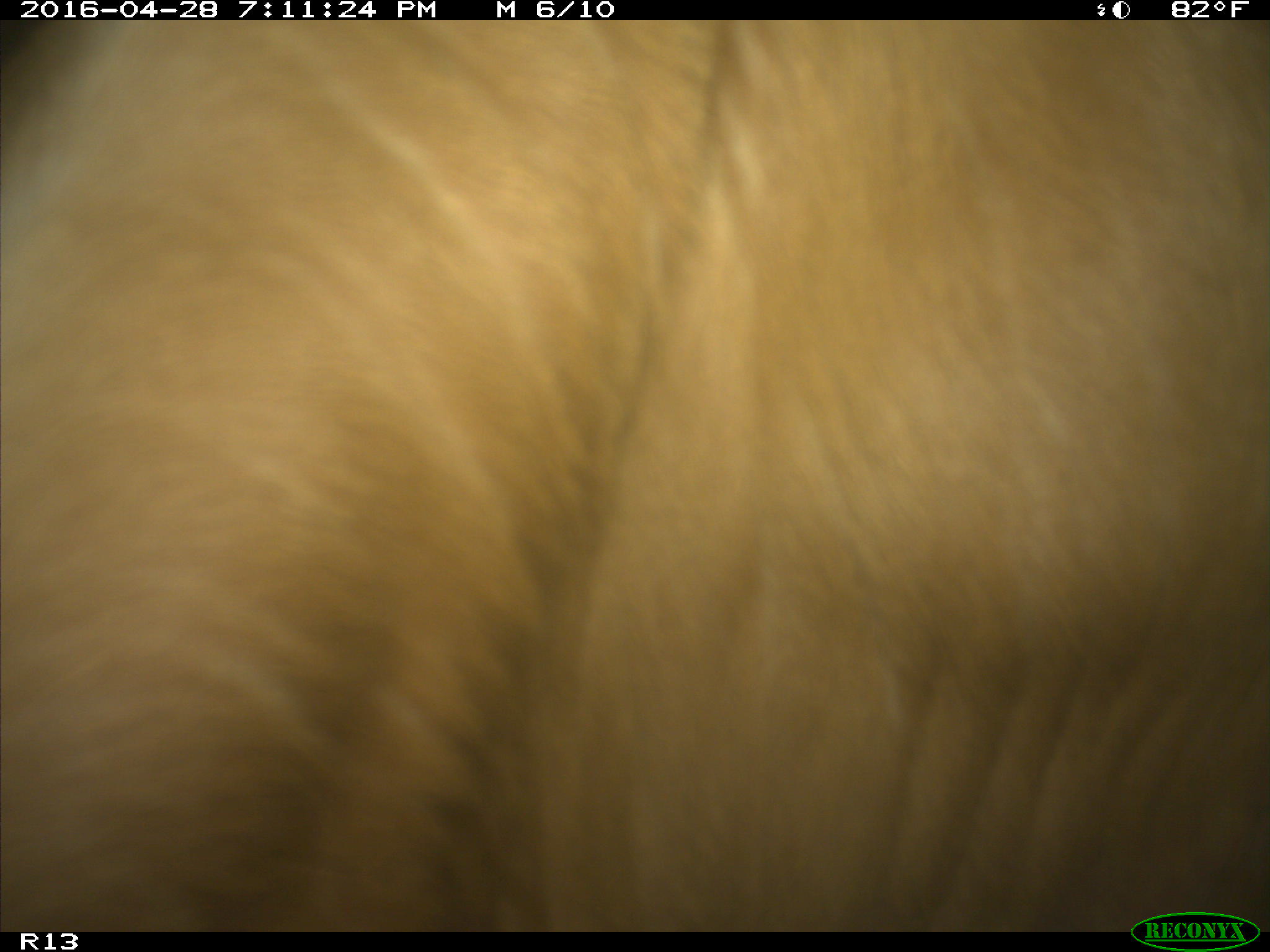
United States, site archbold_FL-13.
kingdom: Animalia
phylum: Chordata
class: Mammalia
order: Artiodactyla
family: Bovidae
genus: Bos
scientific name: Bos taurus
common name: domestic cow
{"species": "Bos taurus (domestic cow)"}